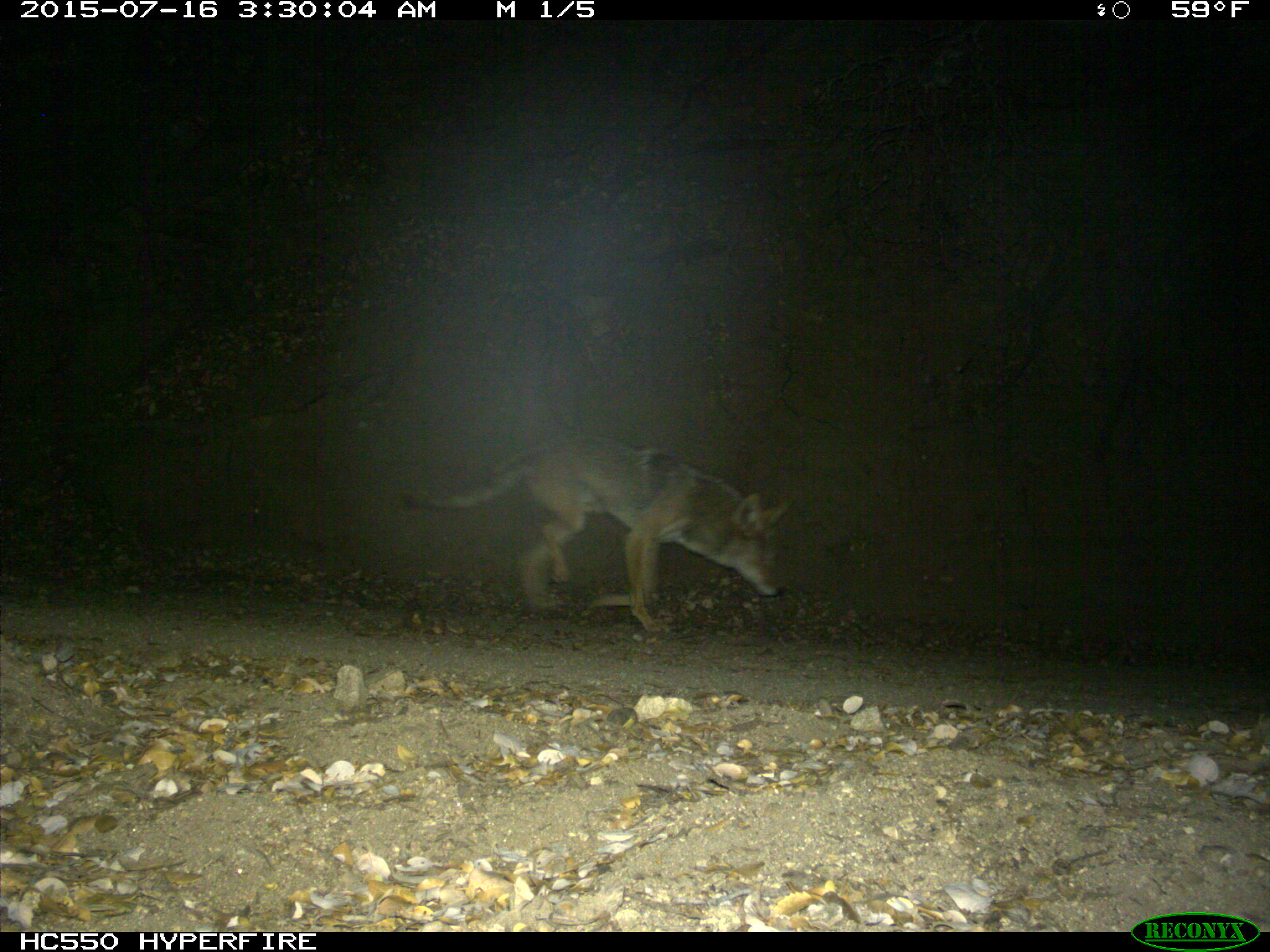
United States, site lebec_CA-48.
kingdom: Animalia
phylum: Chordata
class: Mammalia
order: Carnivora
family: Canidae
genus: Canis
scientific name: Canis latrans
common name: coyote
Canis latrans (coyote).